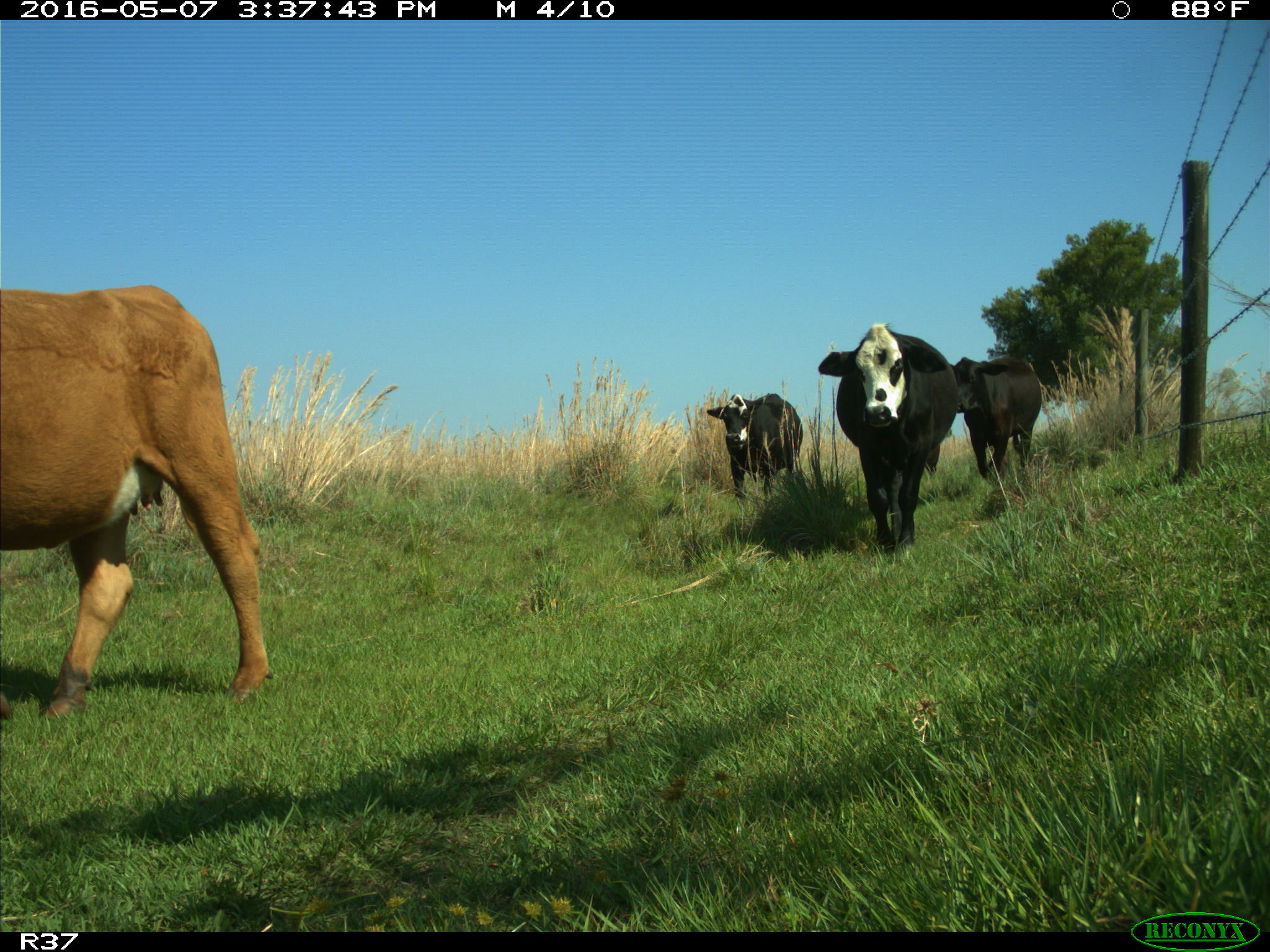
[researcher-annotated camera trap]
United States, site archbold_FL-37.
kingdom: Animalia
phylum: Chordata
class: Mammalia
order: Artiodactyla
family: Bovidae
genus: Bos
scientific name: Bos taurus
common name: domestic cow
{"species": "Bos taurus (domestic cow)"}